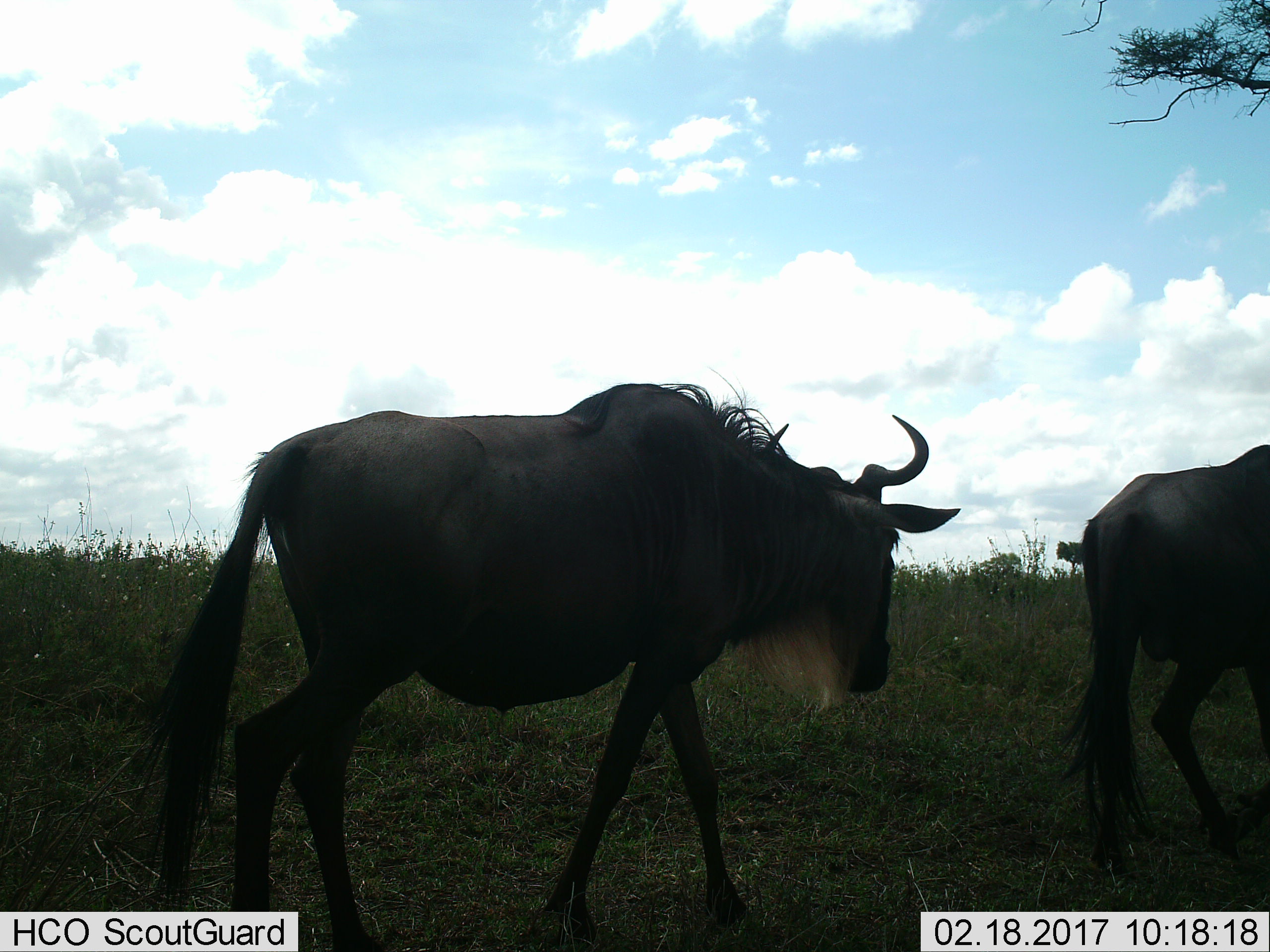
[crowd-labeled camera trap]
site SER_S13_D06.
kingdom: Animalia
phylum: Chordata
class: Mammalia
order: Artiodactyla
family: Bovidae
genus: Connochaetes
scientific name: Connochaetes taurinus taurinus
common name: blue wildebeest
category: wildebeestblue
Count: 2.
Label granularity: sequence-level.